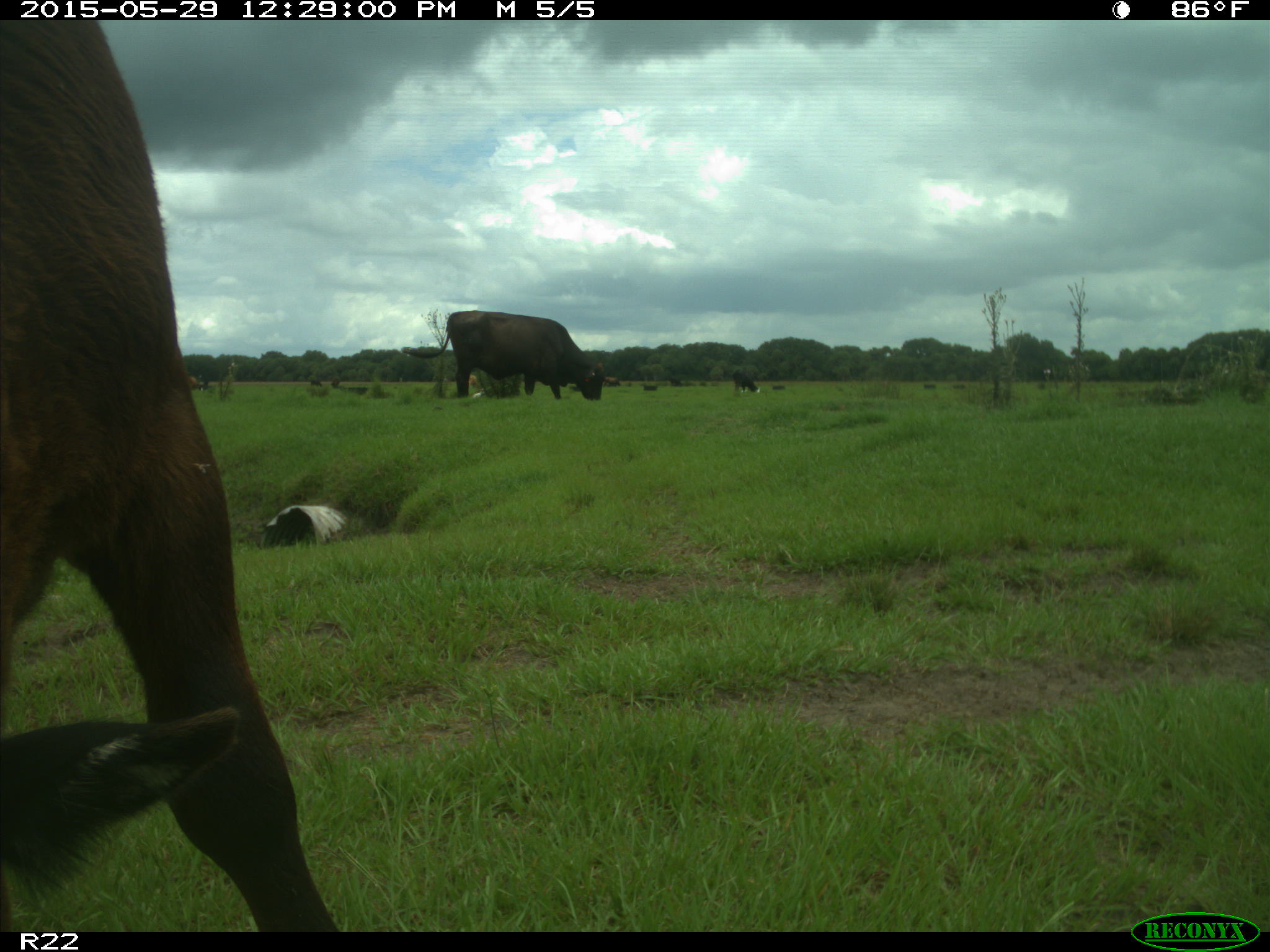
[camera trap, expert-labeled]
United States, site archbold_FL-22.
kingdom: Animalia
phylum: Chordata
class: Mammalia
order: Artiodactyla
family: Bovidae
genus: Bos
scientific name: Bos taurus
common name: domestic cow